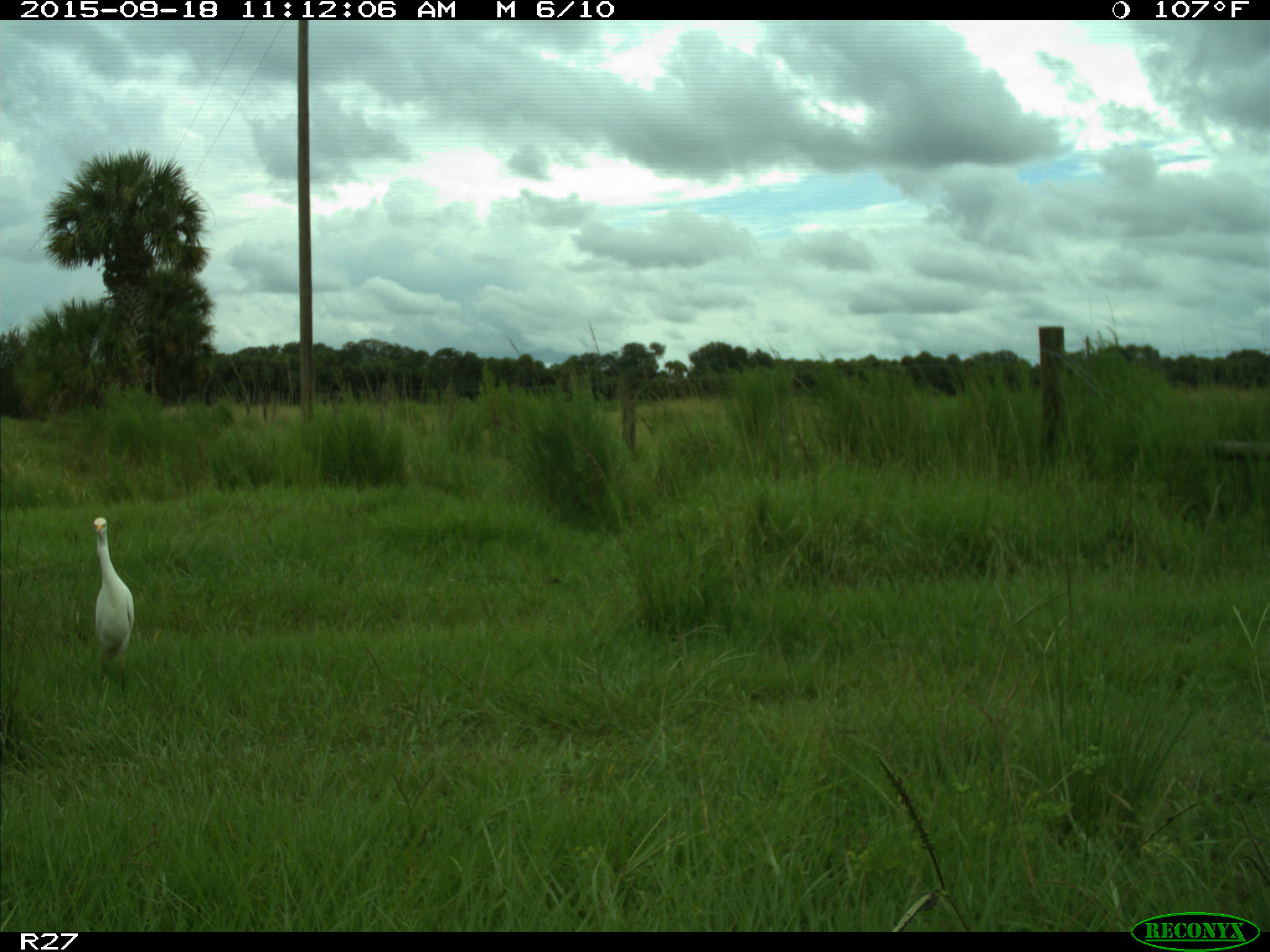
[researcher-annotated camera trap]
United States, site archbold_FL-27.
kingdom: Animalia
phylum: Chordata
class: Aves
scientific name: Aves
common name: birds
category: unidentified bird